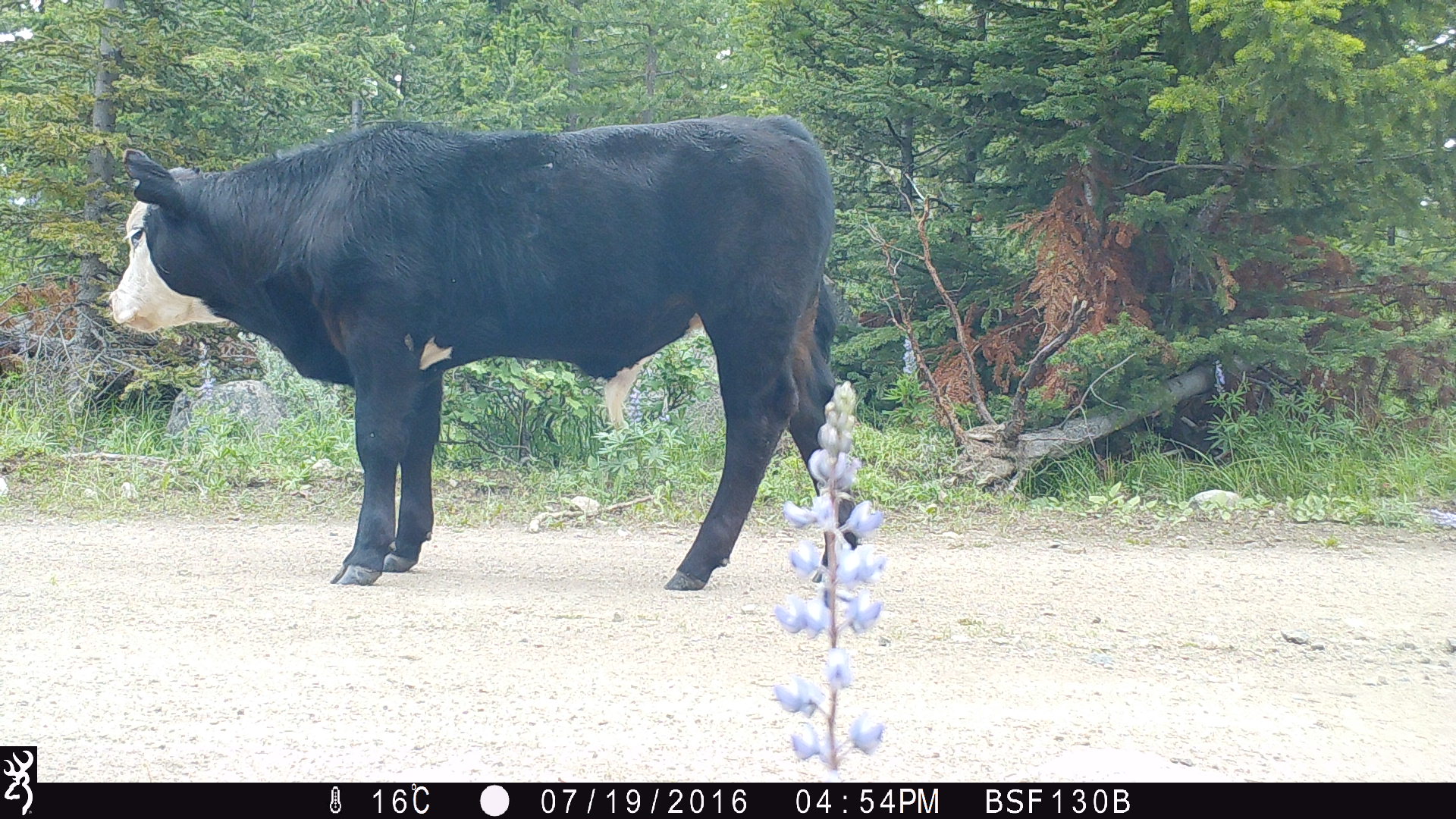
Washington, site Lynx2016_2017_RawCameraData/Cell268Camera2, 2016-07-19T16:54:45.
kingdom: Animalia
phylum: Chordata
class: Mammalia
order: Artiodactyla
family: Bovidae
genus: Bos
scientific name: Bos taurus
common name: domestic cattle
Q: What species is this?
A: Domestic cattle (Bos taurus).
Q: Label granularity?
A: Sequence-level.